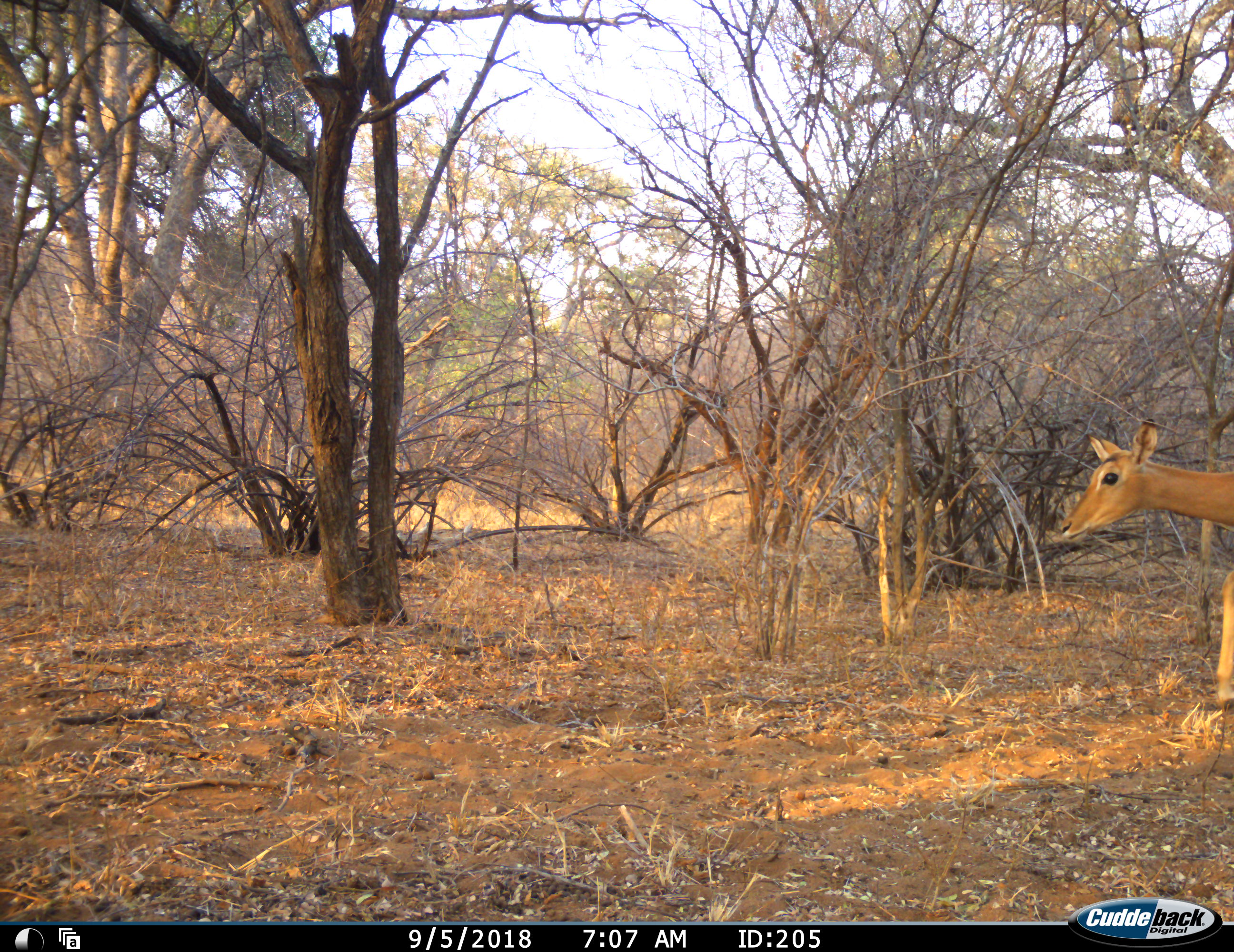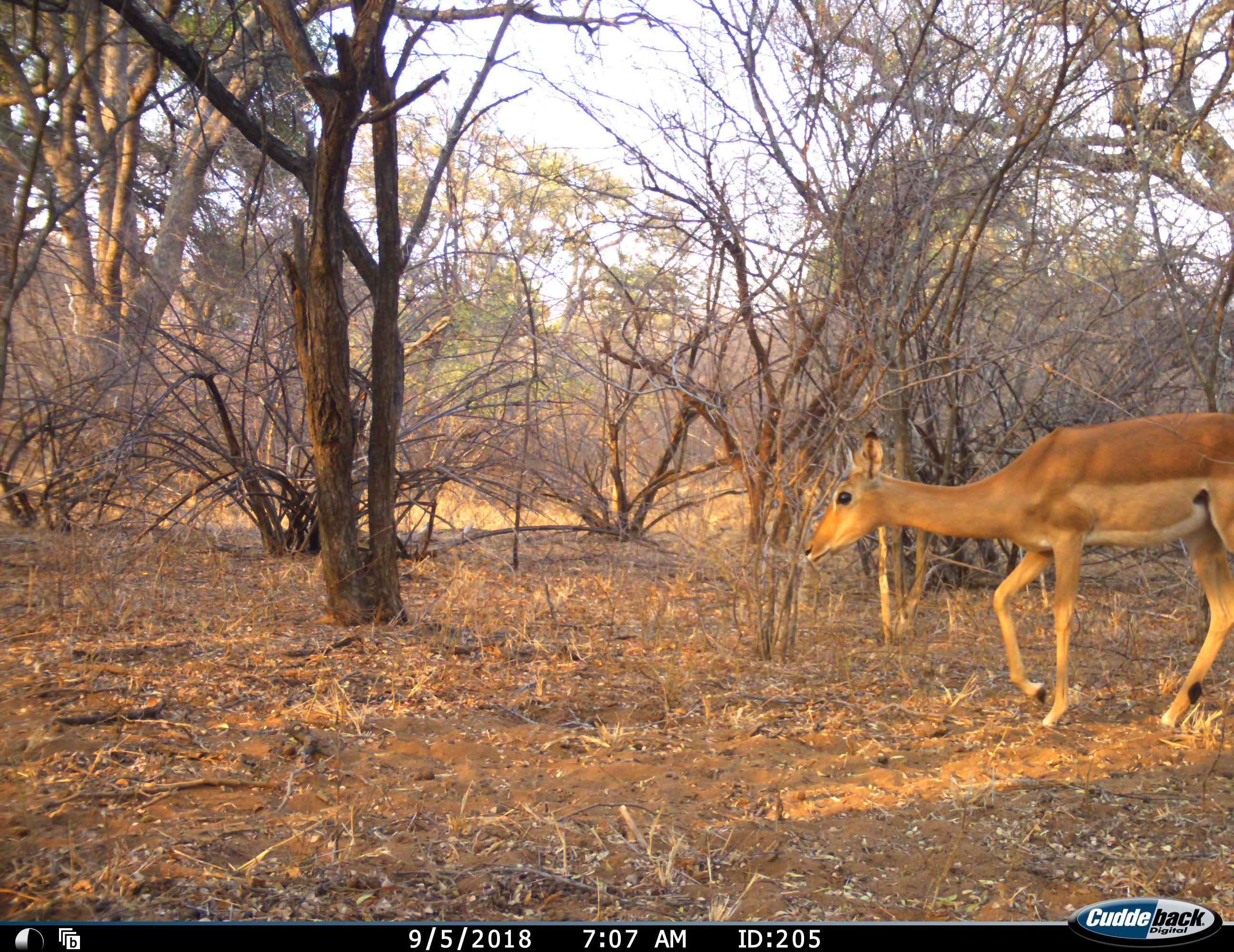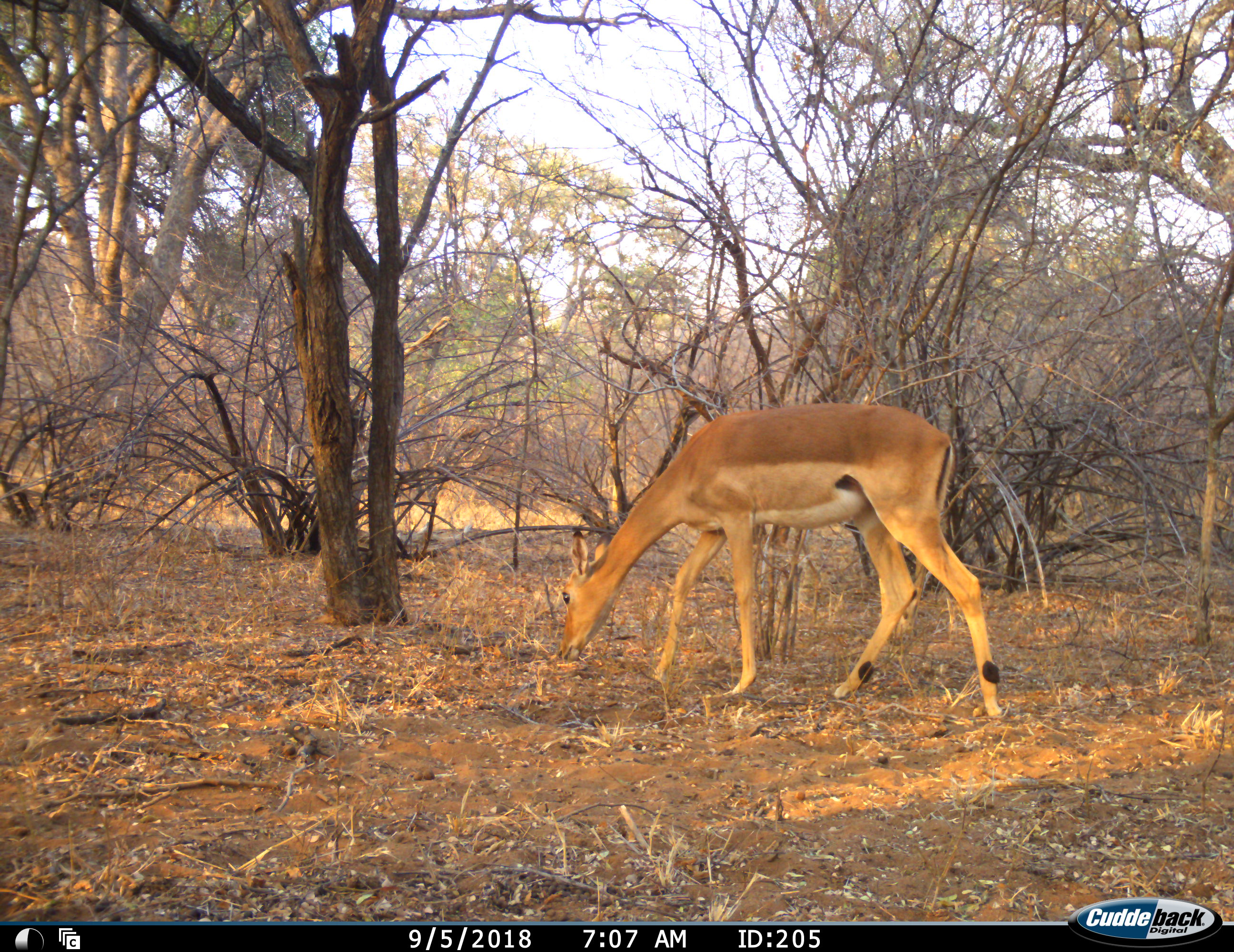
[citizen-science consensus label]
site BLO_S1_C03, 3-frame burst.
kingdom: Animalia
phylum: Chordata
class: Mammalia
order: Artiodactyla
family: Bovidae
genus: Aepyceros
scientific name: Aepyceros melampus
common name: impala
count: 1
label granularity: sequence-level